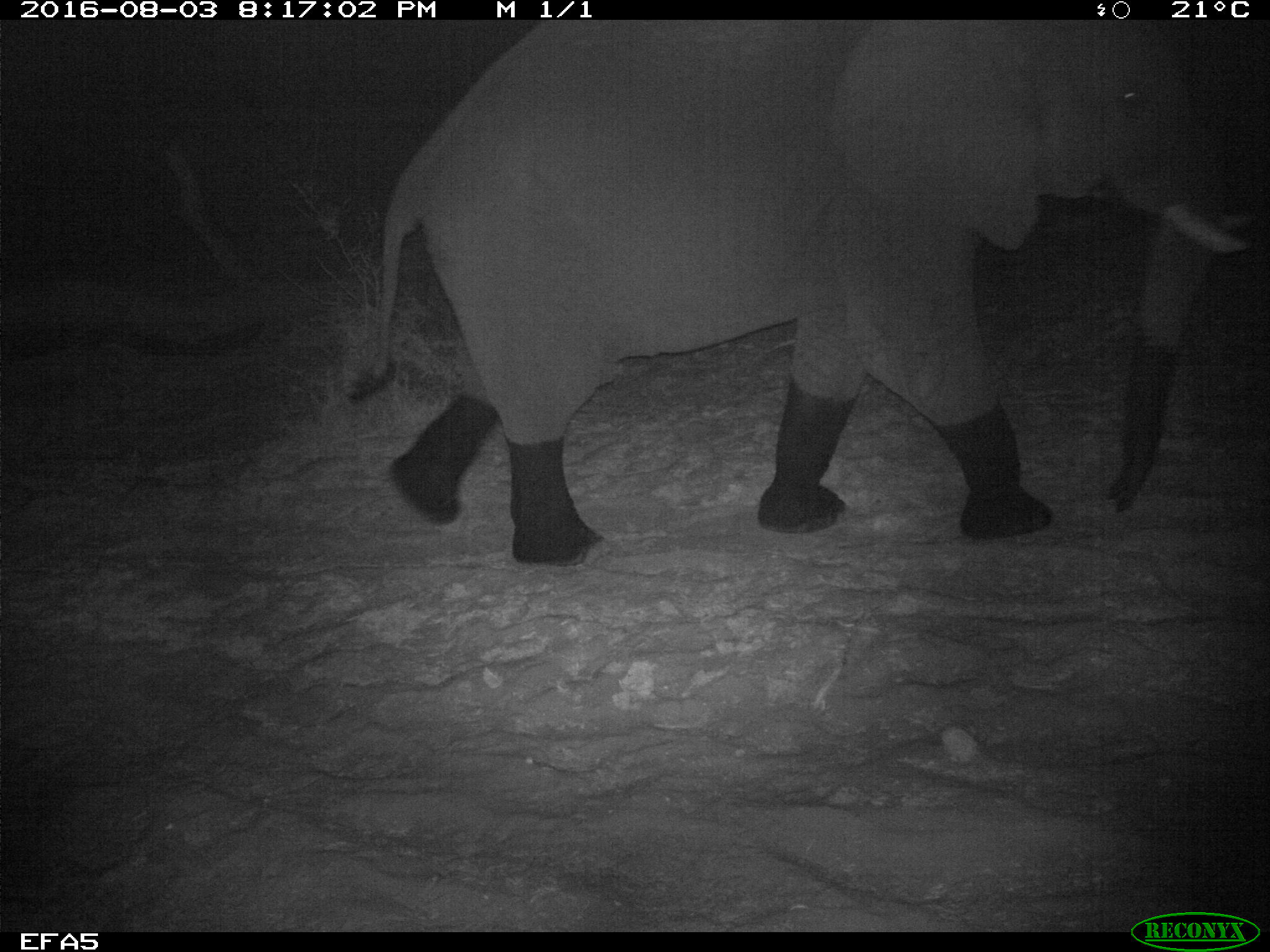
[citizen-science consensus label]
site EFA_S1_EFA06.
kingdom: Animalia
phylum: Chordata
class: Mammalia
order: Proboscidea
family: Elephantidae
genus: Loxodonta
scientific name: Loxodonta africana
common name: african bush elephant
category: elephant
Elephant (african bush elephant) (Loxodonta africana), count 1. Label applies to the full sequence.